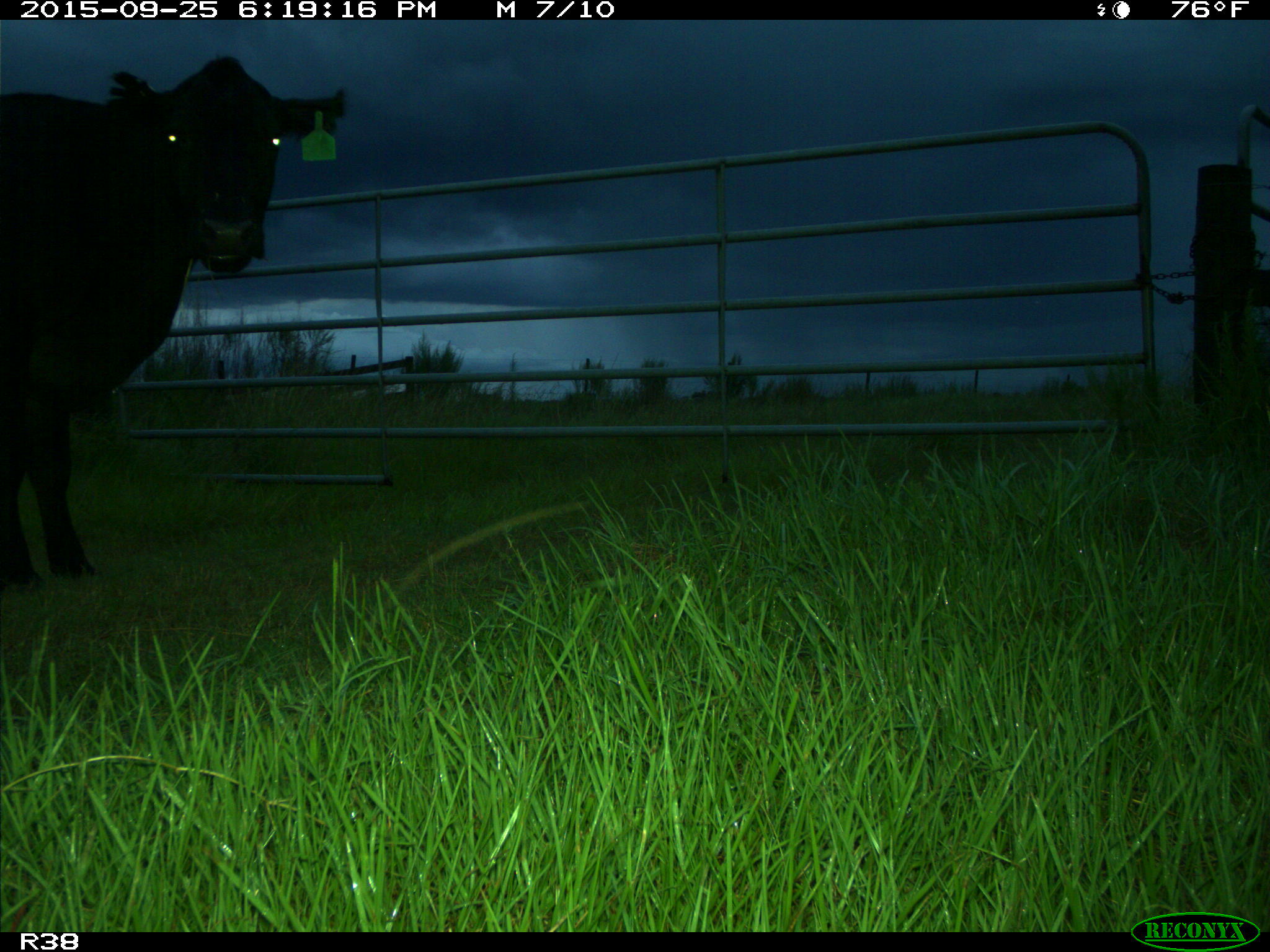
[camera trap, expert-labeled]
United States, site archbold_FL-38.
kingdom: Animalia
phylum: Chordata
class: Mammalia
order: Artiodactyla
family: Bovidae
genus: Bos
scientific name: Bos taurus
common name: domestic cow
Bos taurus (domestic cow).